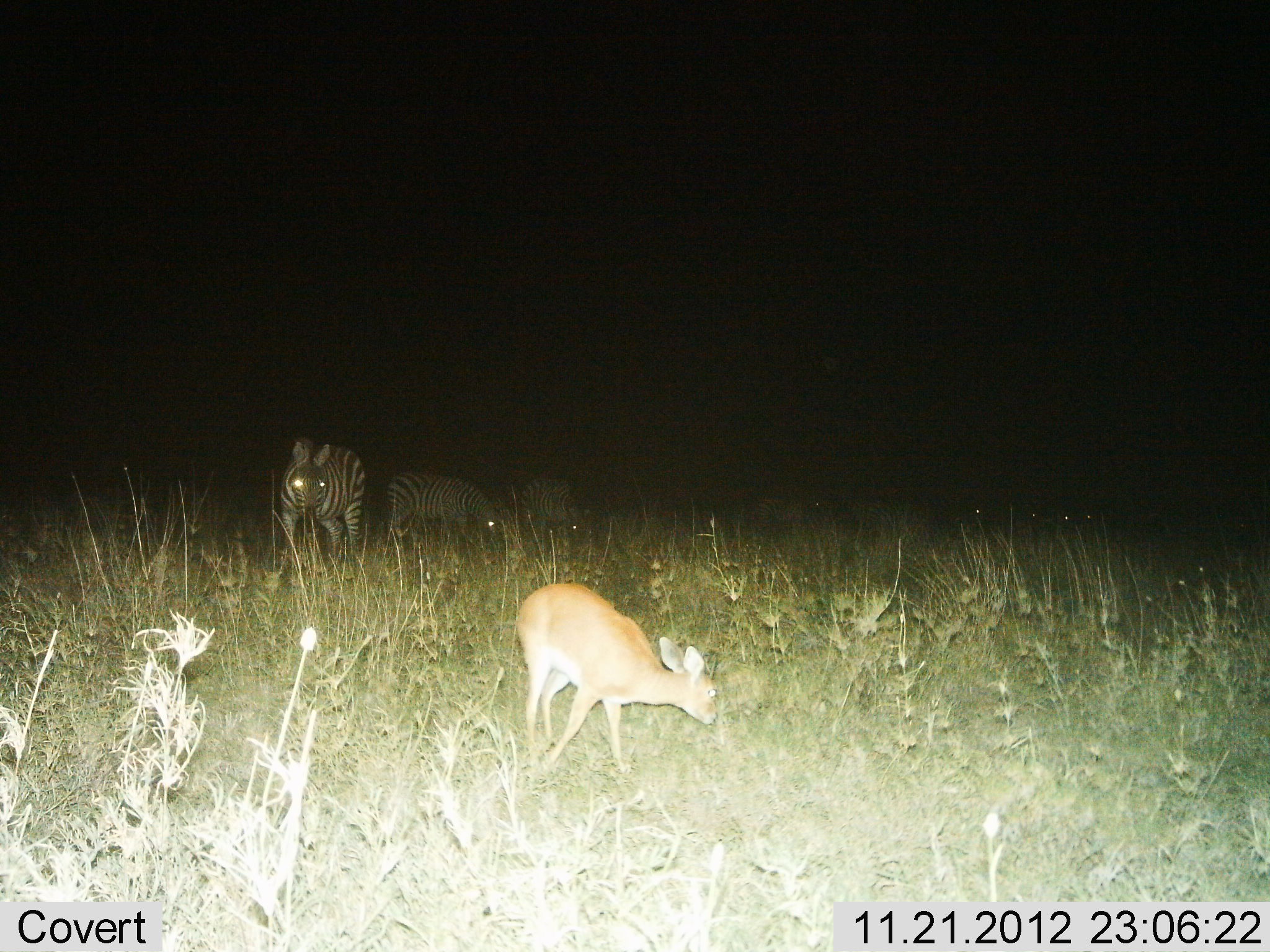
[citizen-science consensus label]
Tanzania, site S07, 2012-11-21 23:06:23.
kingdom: Animalia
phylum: Chordata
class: Mammalia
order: Artiodactyla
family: Bovidae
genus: Madoqua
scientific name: Madoqua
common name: dikdik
Dikdik (Madoqua), count 1. Behavior (volunteer vote fractions): standing 45%, resting 0%, moving 9%, interacting 0%. Young present (vote fraction): 0%. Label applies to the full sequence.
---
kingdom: Animalia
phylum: Chordata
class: Mammalia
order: Perissodactyla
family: Equidae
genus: Equus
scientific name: Equus quagga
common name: plains zebra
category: zebra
Zebra (plains zebra) (Equus quagga), count 3. Behavior (volunteer vote fractions): standing 75%, resting 5%, moving 20%, interacting 5%. Young present (vote fraction): 5%. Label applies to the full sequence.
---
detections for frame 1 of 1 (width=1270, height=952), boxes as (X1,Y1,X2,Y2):
animal: (518,581,719,778); (513,583,719,773); (278,438,364,585); (279,439,366,572); (385,470,513,549); (384,471,511,545); (516,477,595,537); (521,478,588,543); (856,495,930,540); (757,497,827,534)